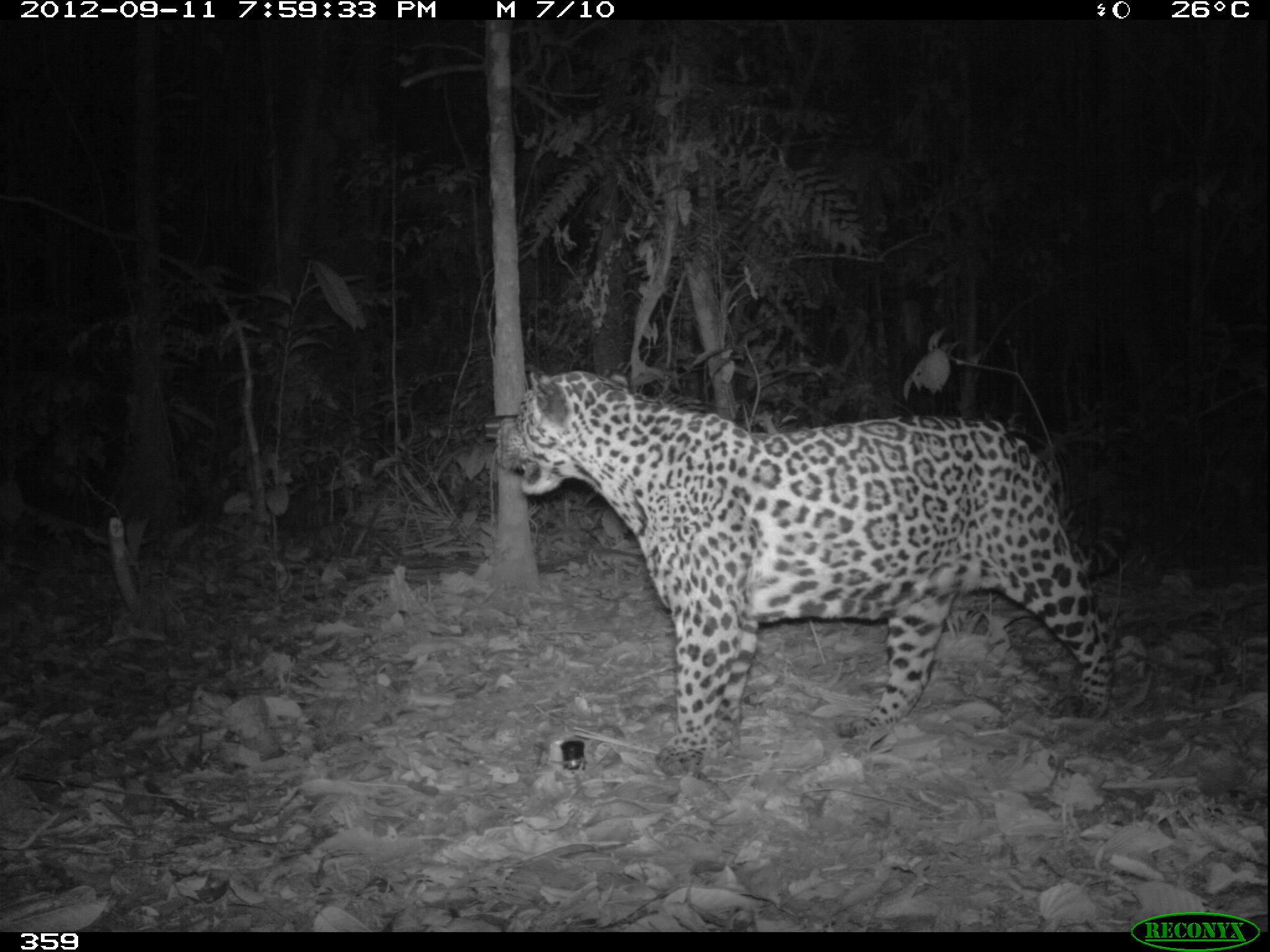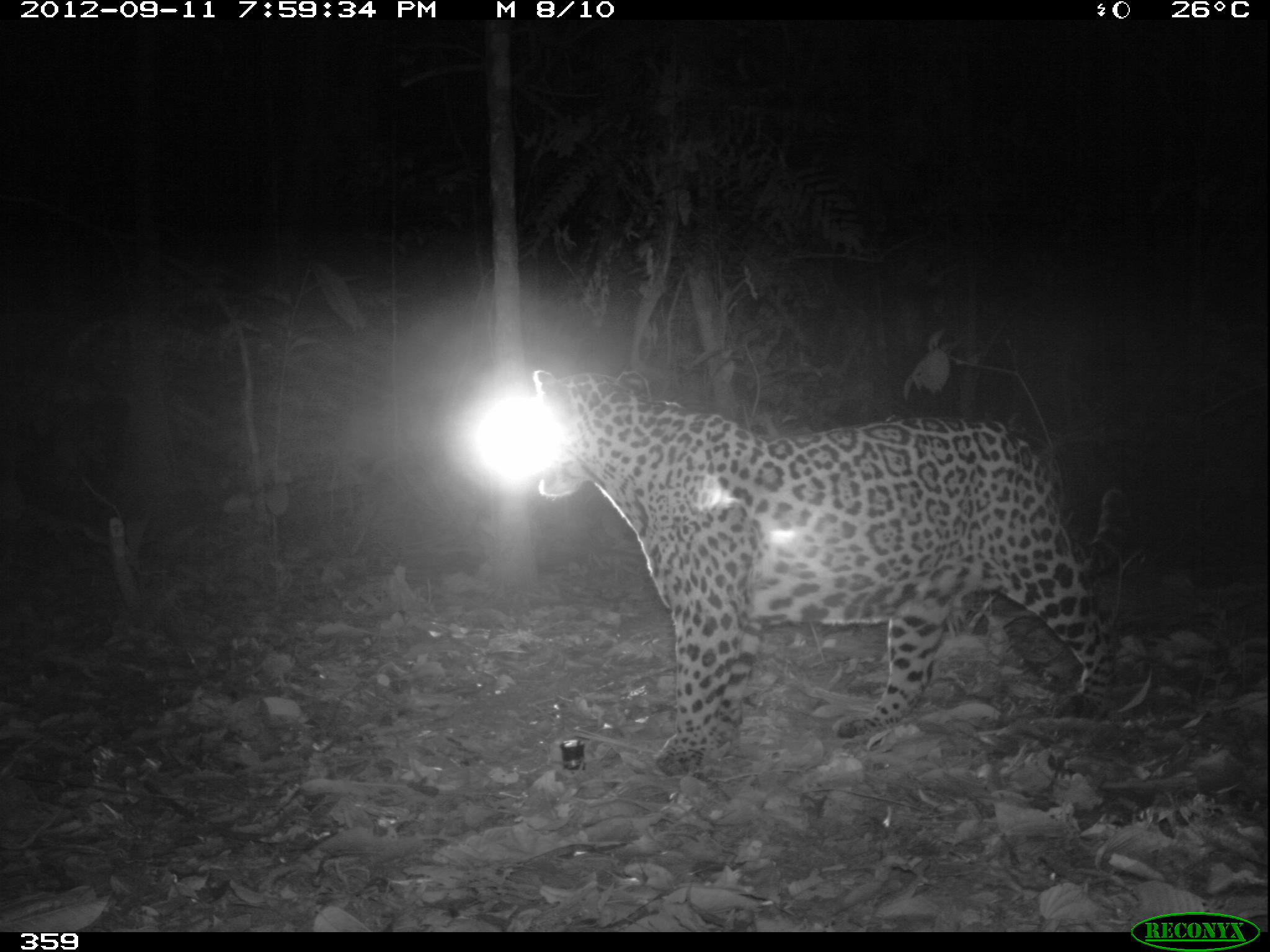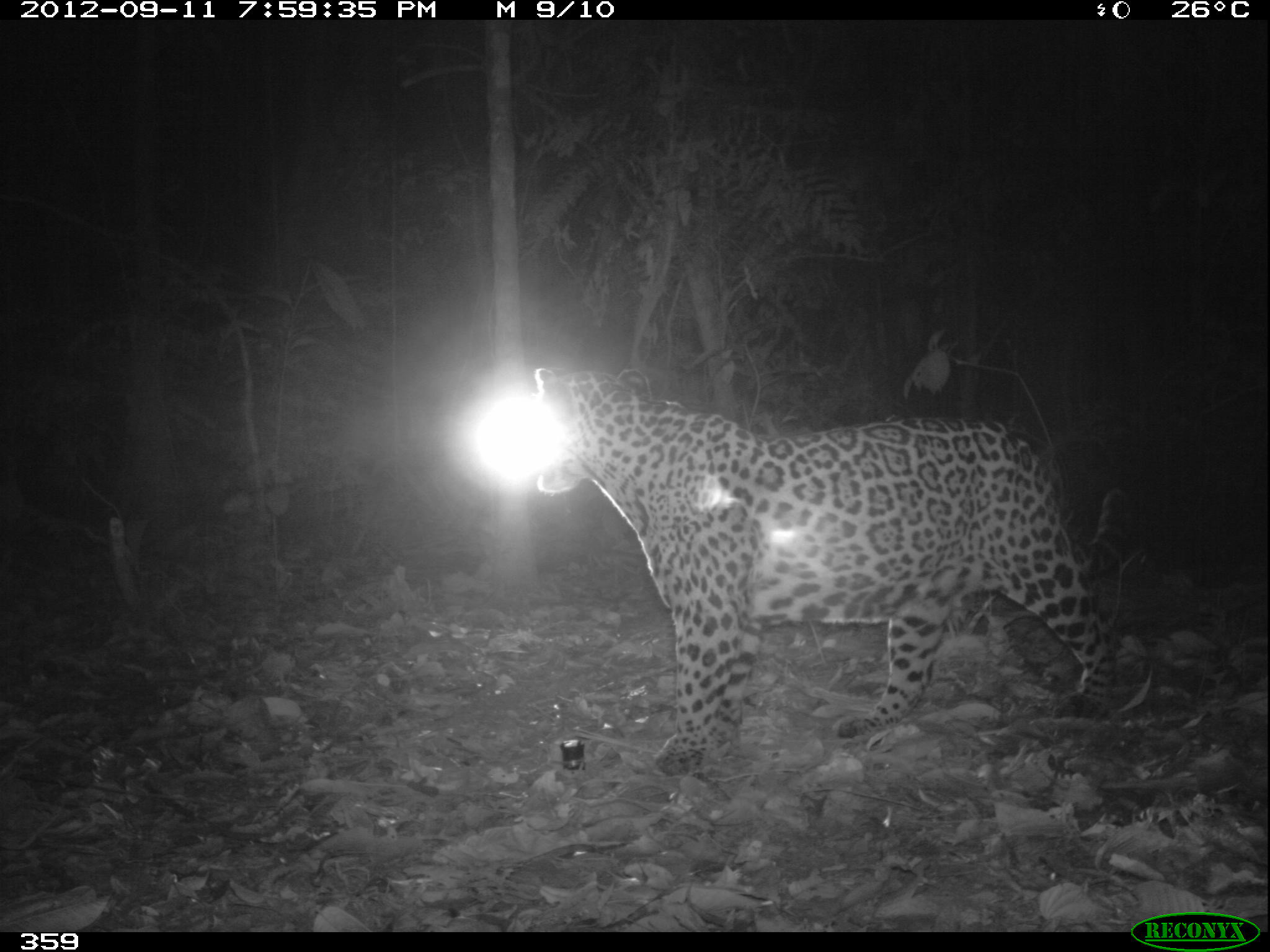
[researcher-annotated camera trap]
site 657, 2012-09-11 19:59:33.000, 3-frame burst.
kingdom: Animalia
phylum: Chordata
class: Mammalia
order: Carnivora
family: Felidae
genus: Panthera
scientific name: Panthera onca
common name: jaguar